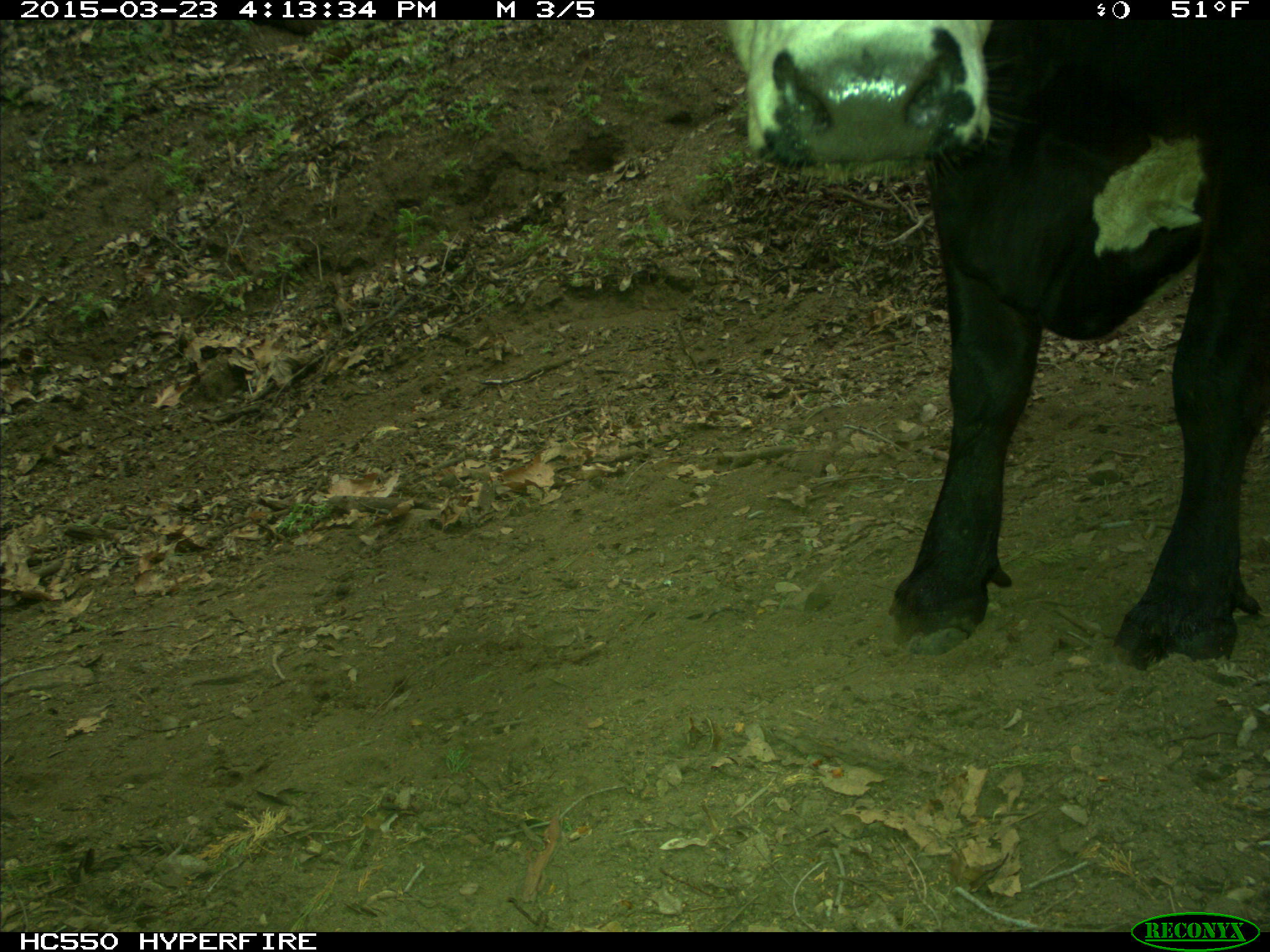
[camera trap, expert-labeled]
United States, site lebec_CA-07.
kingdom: Animalia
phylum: Chordata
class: Mammalia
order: Artiodactyla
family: Bovidae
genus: Bos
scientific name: Bos taurus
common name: domestic cow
Bos taurus (domestic cow).